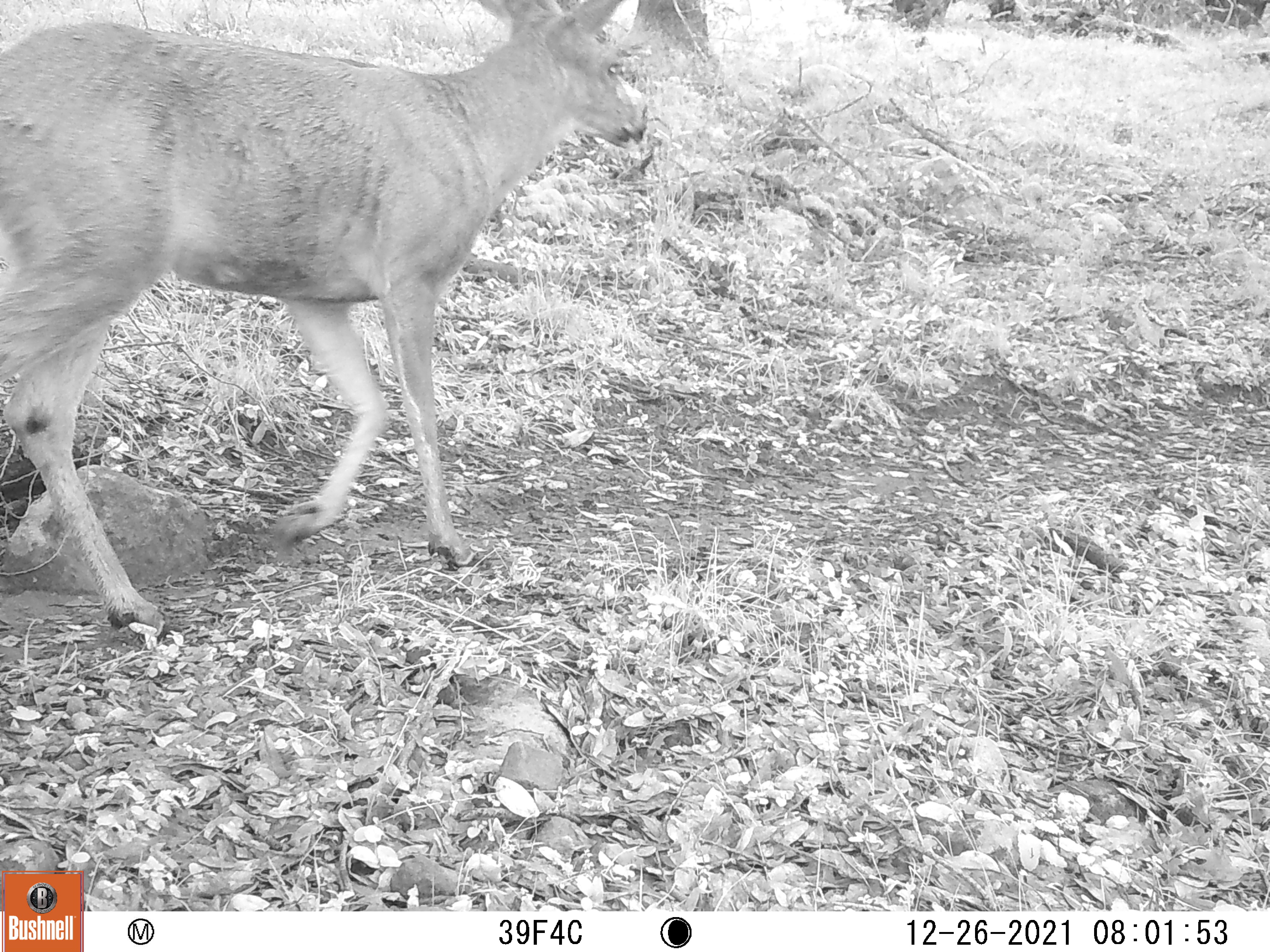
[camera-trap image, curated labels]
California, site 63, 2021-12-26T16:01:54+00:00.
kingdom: Animalia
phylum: Chordata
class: Mammalia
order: Artiodactyla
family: Cervidae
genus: Odocoileus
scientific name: Odocoileus hemionus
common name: mule deer